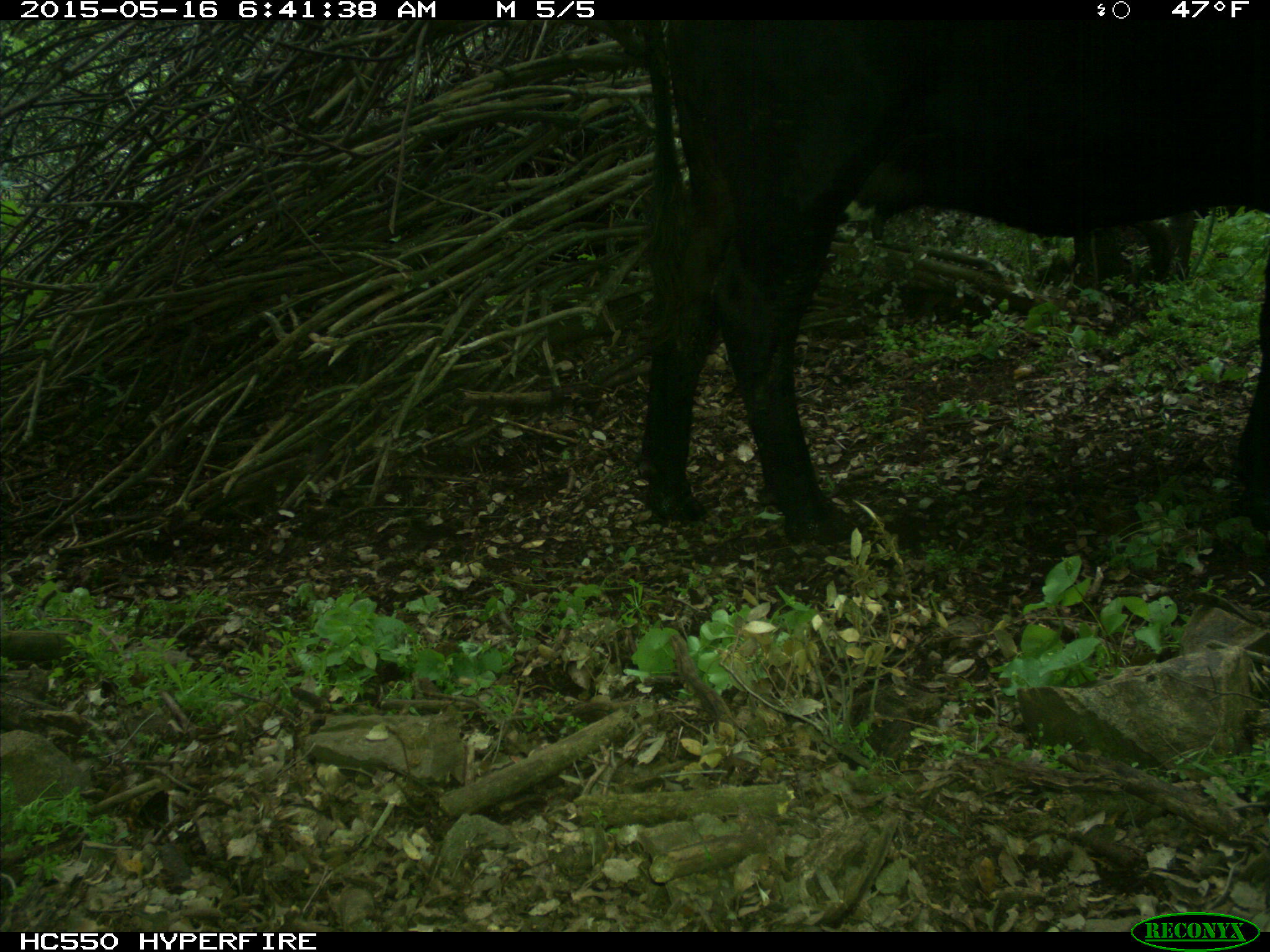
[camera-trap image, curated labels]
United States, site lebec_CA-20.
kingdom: Animalia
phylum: Chordata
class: Mammalia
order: Artiodactyla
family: Bovidae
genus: Bos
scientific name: Bos taurus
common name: domestic cow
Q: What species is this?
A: Bos taurus (domestic cow).